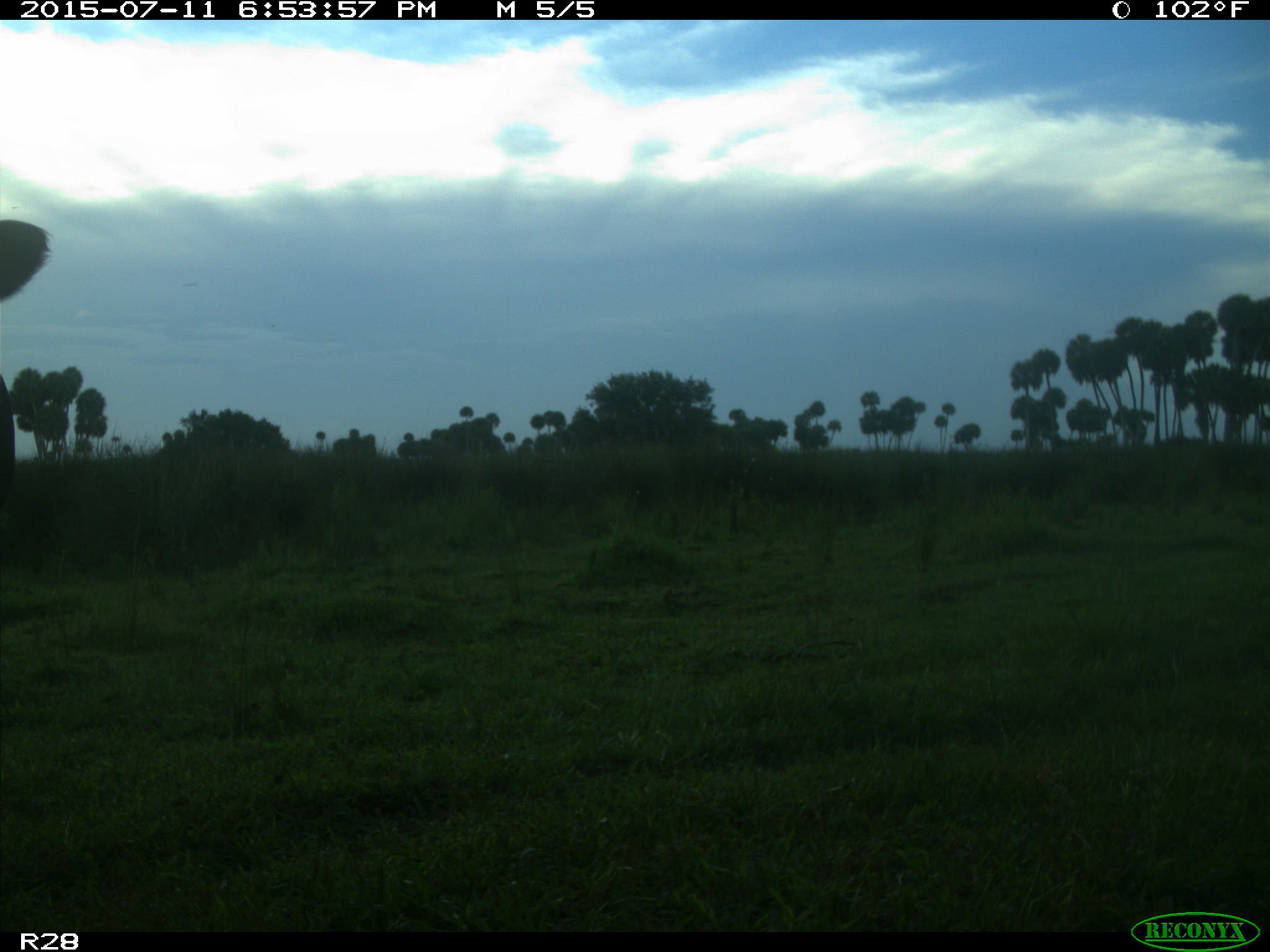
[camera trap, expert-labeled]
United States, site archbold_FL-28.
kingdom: Animalia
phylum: Chordata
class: Mammalia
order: Artiodactyla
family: Bovidae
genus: Bos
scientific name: Bos taurus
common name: domestic cow